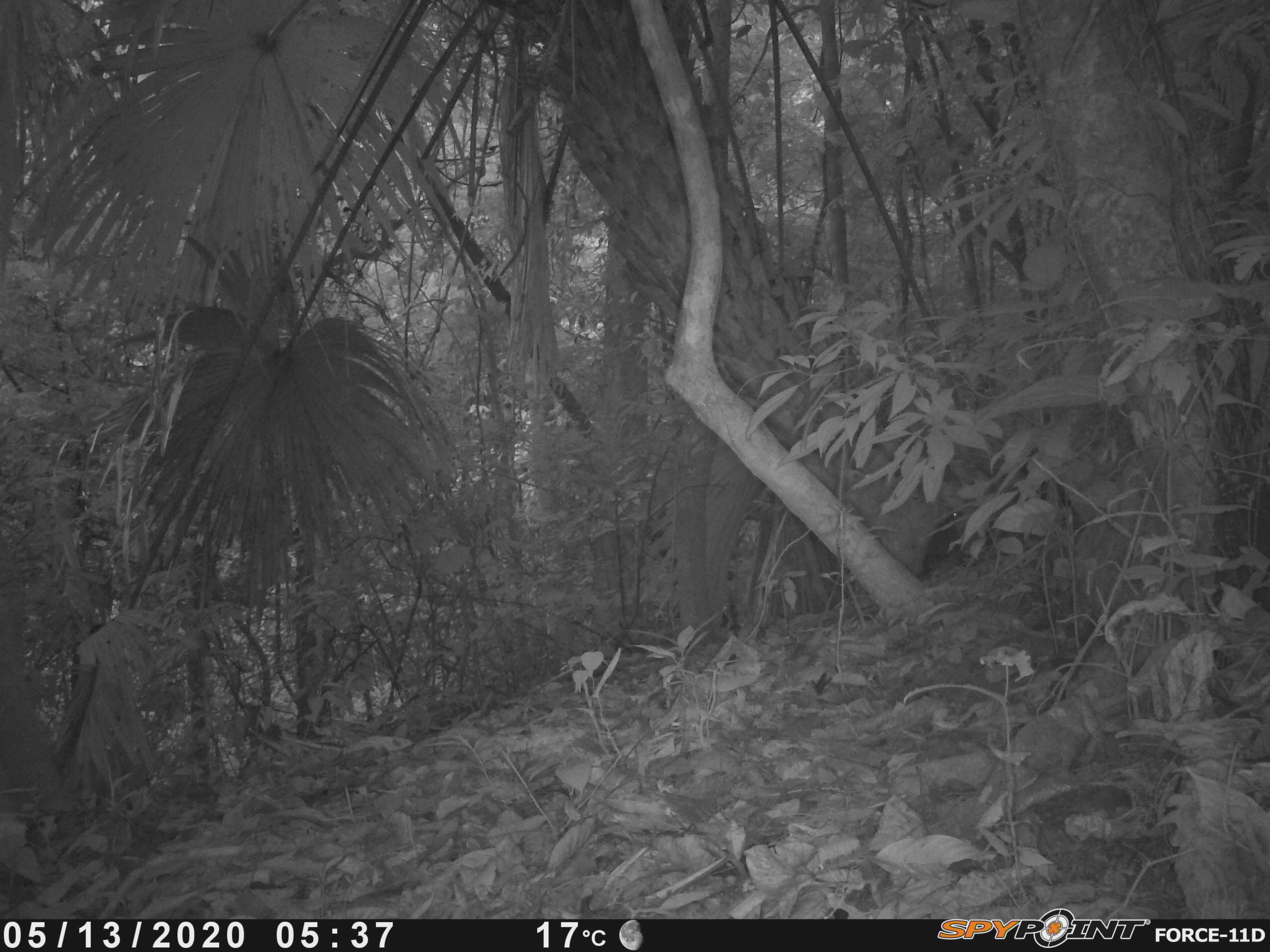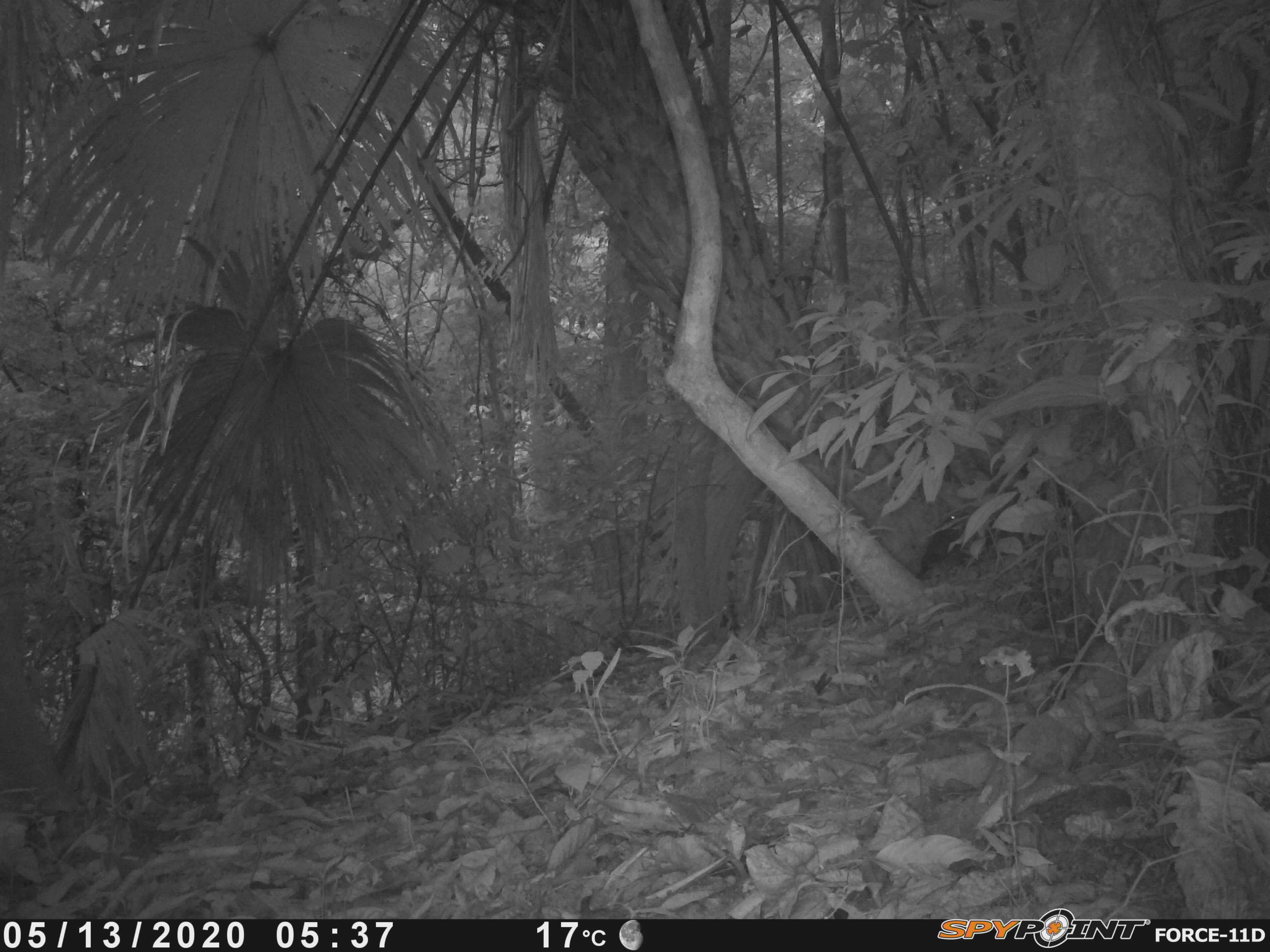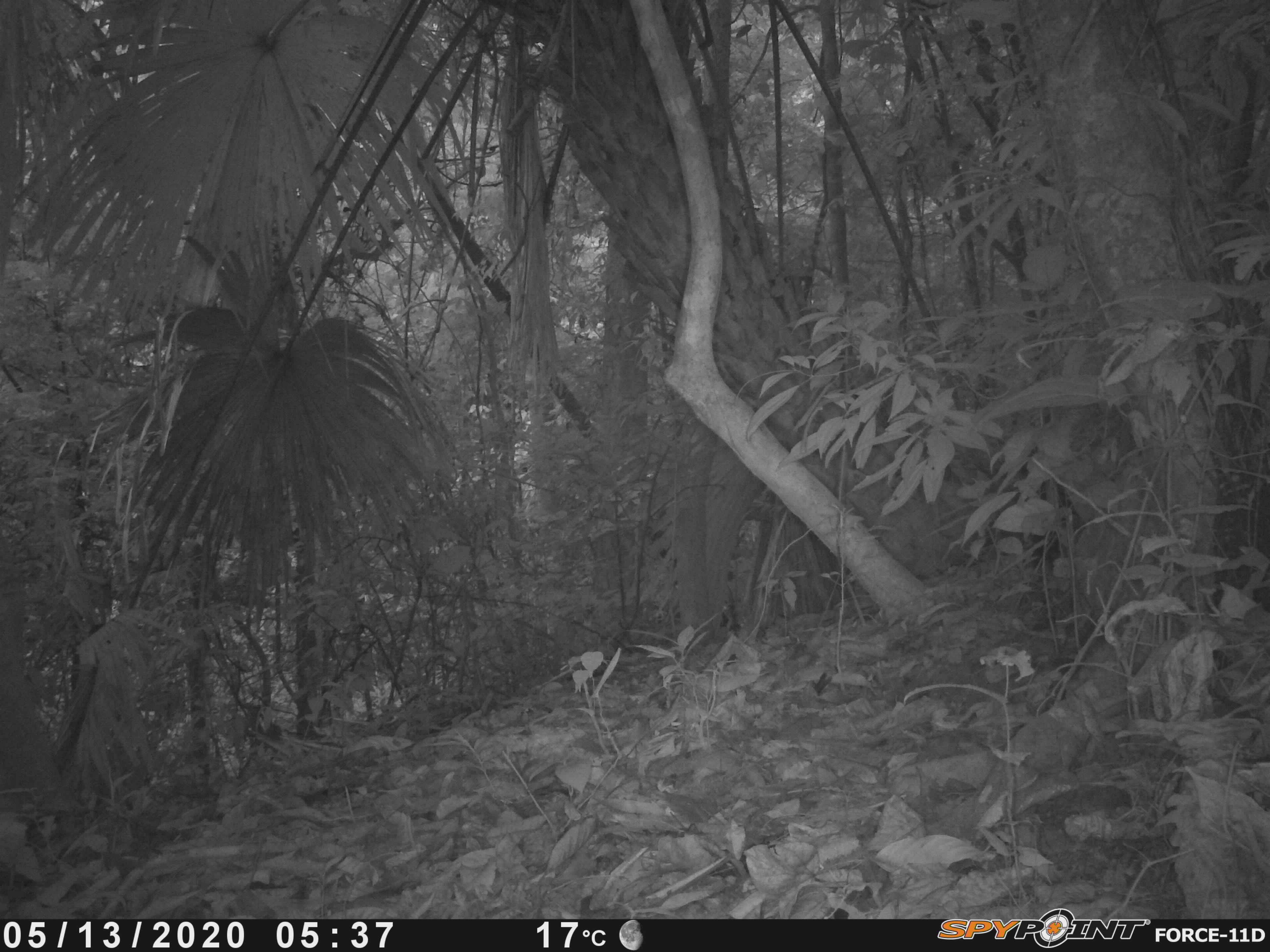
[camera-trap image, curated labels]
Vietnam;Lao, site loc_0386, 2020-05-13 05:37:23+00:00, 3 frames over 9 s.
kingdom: Animalia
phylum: Chordata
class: Aves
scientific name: Aves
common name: bird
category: unidentified bird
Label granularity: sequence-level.